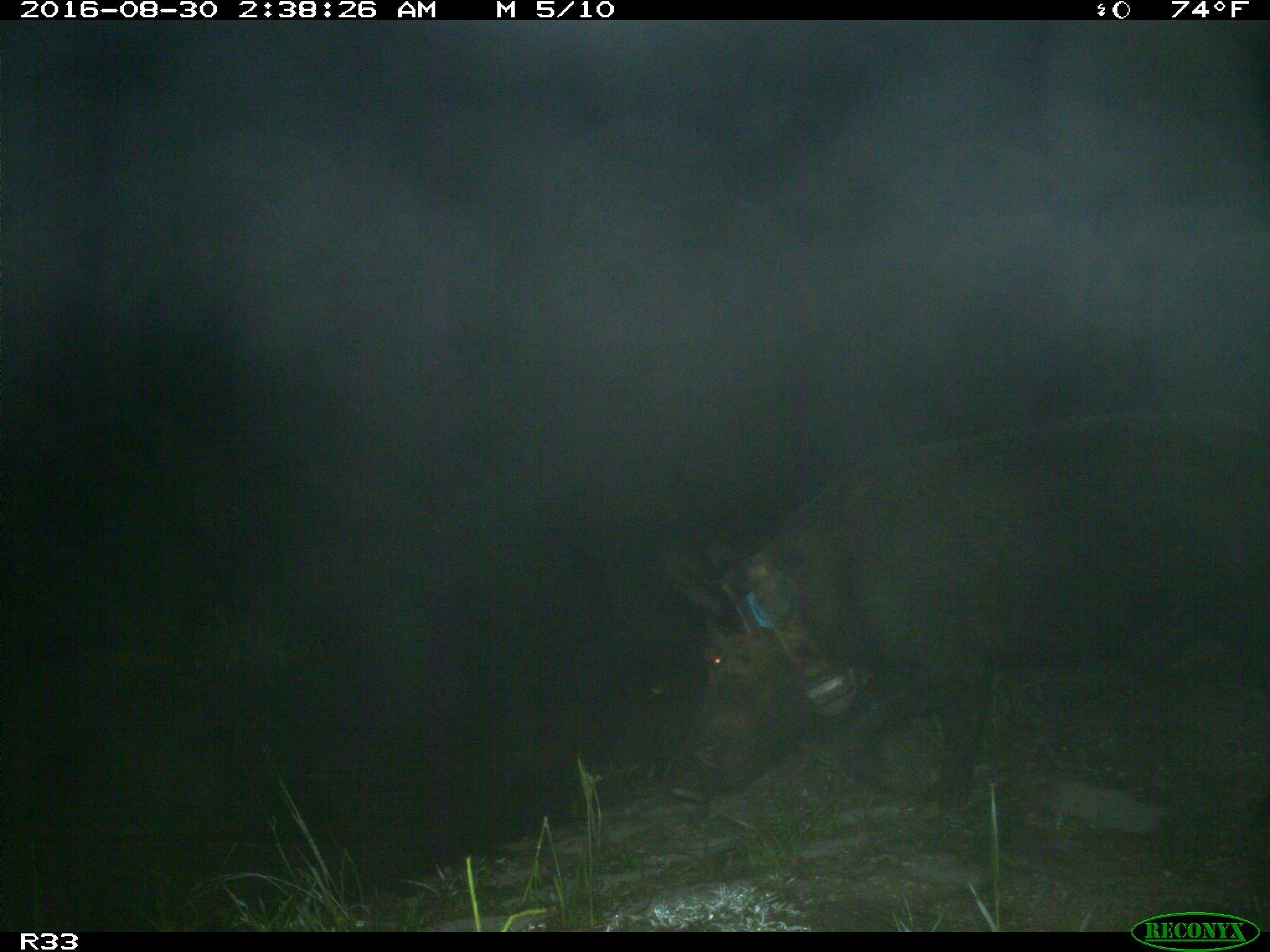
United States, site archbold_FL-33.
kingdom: Animalia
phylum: Chordata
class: Mammalia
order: Artiodactyla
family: Suidae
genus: Sus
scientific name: Sus scrofa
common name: wild boar